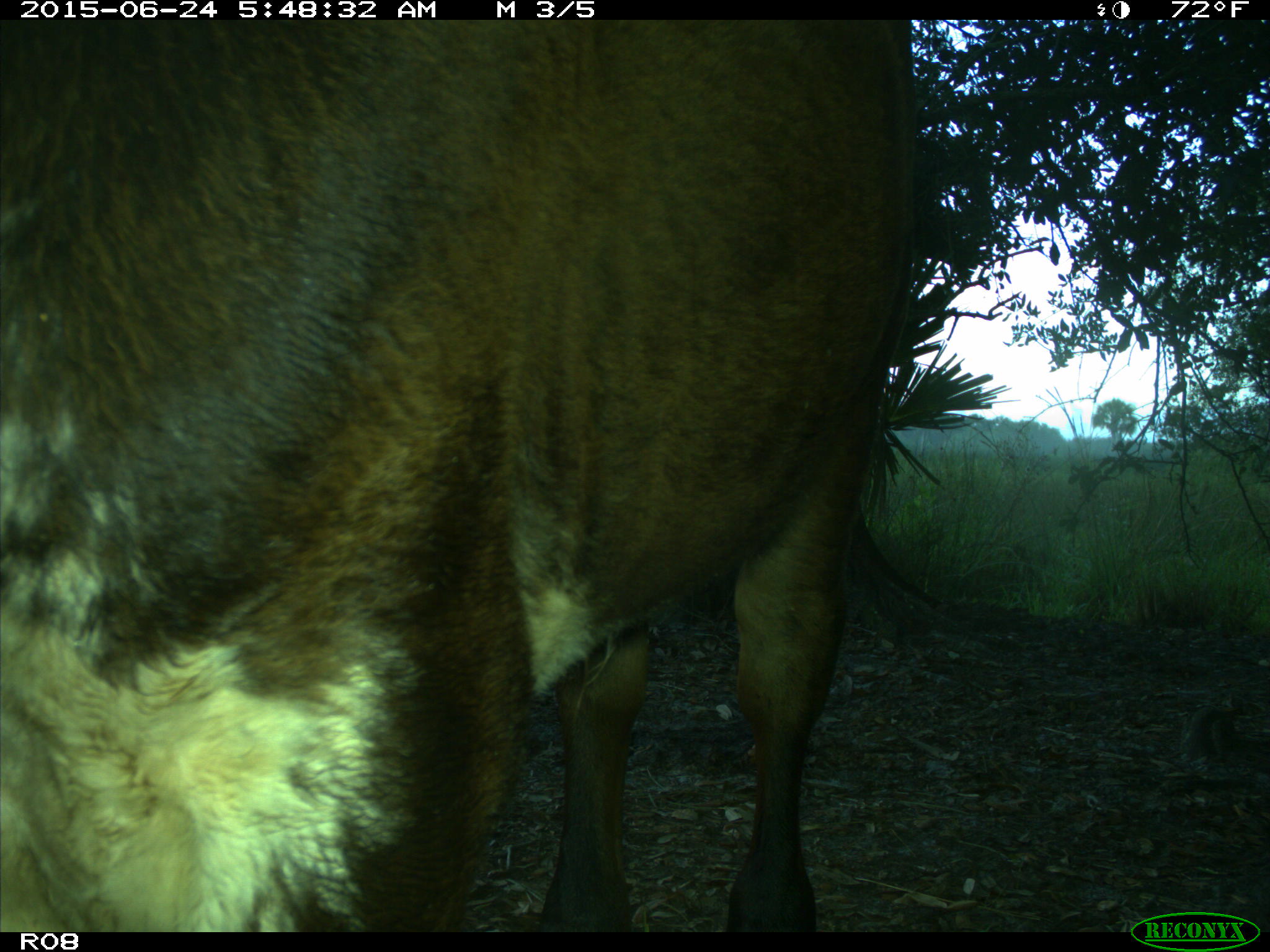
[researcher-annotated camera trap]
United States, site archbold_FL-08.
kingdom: Animalia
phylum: Chordata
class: Mammalia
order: Artiodactyla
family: Bovidae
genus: Bos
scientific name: Bos taurus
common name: domestic cow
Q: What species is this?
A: Bos taurus (domestic cow).